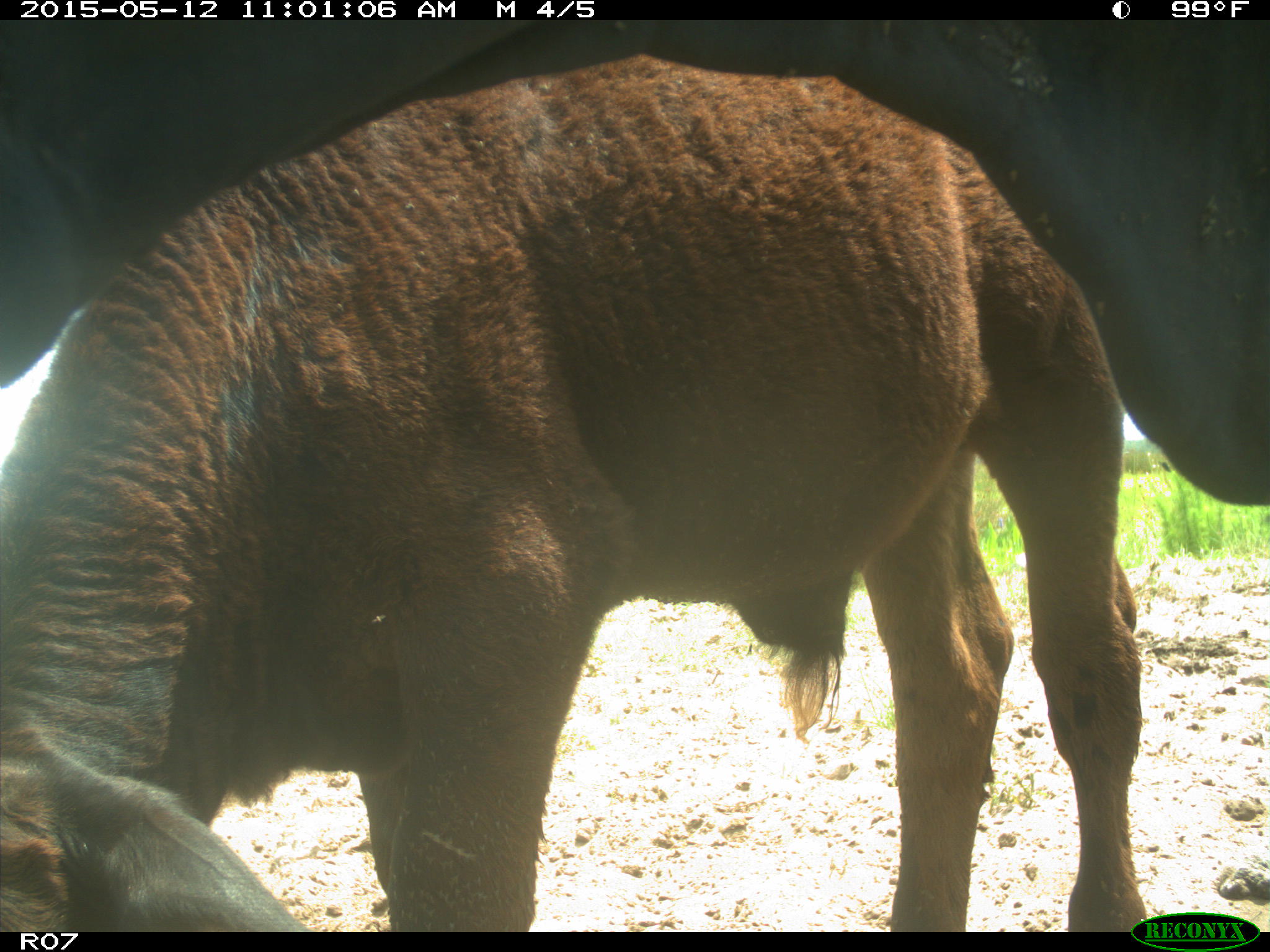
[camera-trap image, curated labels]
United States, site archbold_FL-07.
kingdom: Animalia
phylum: Chordata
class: Mammalia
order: Artiodactyla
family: Bovidae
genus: Bos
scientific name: Bos taurus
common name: domestic cow